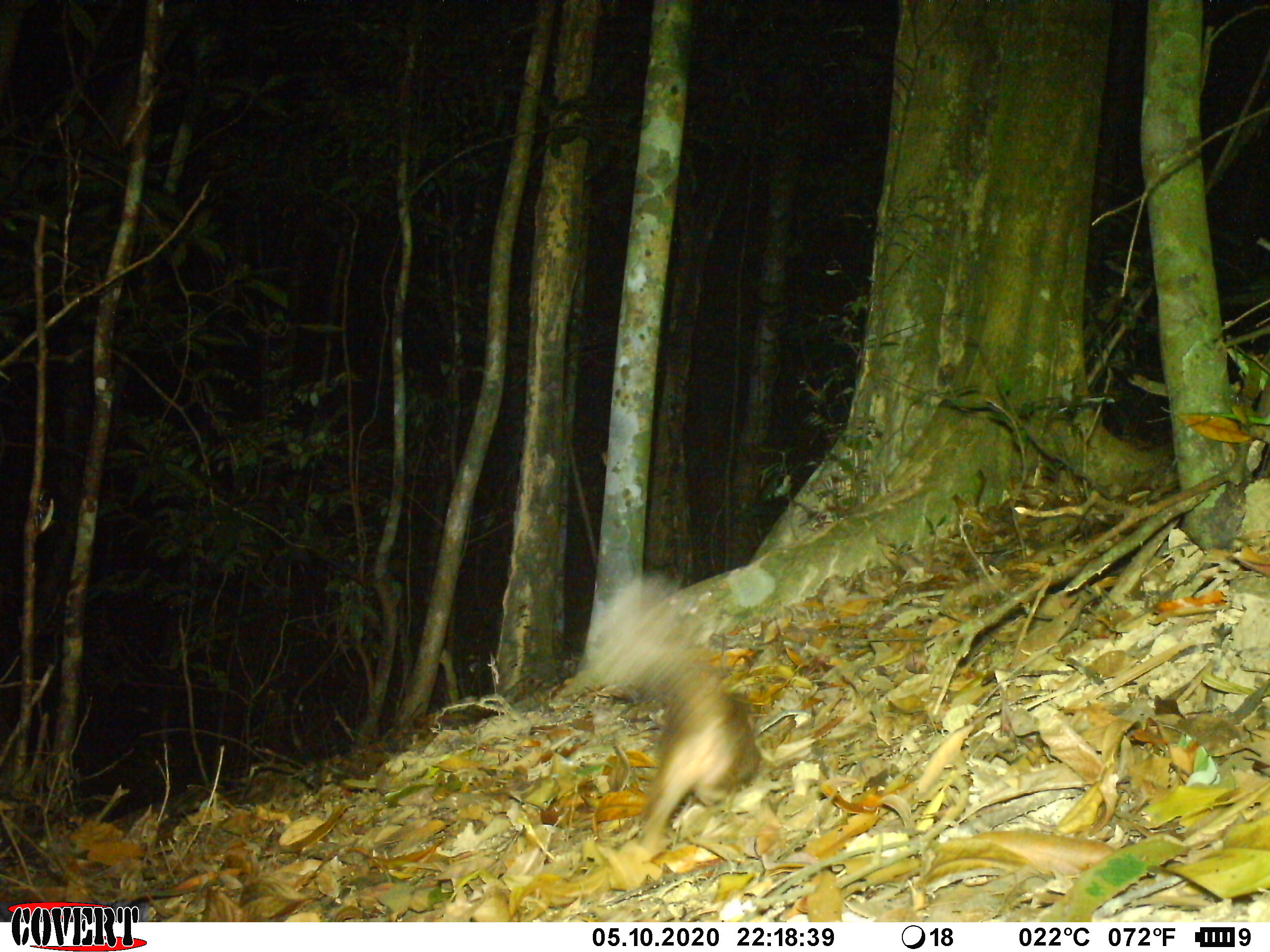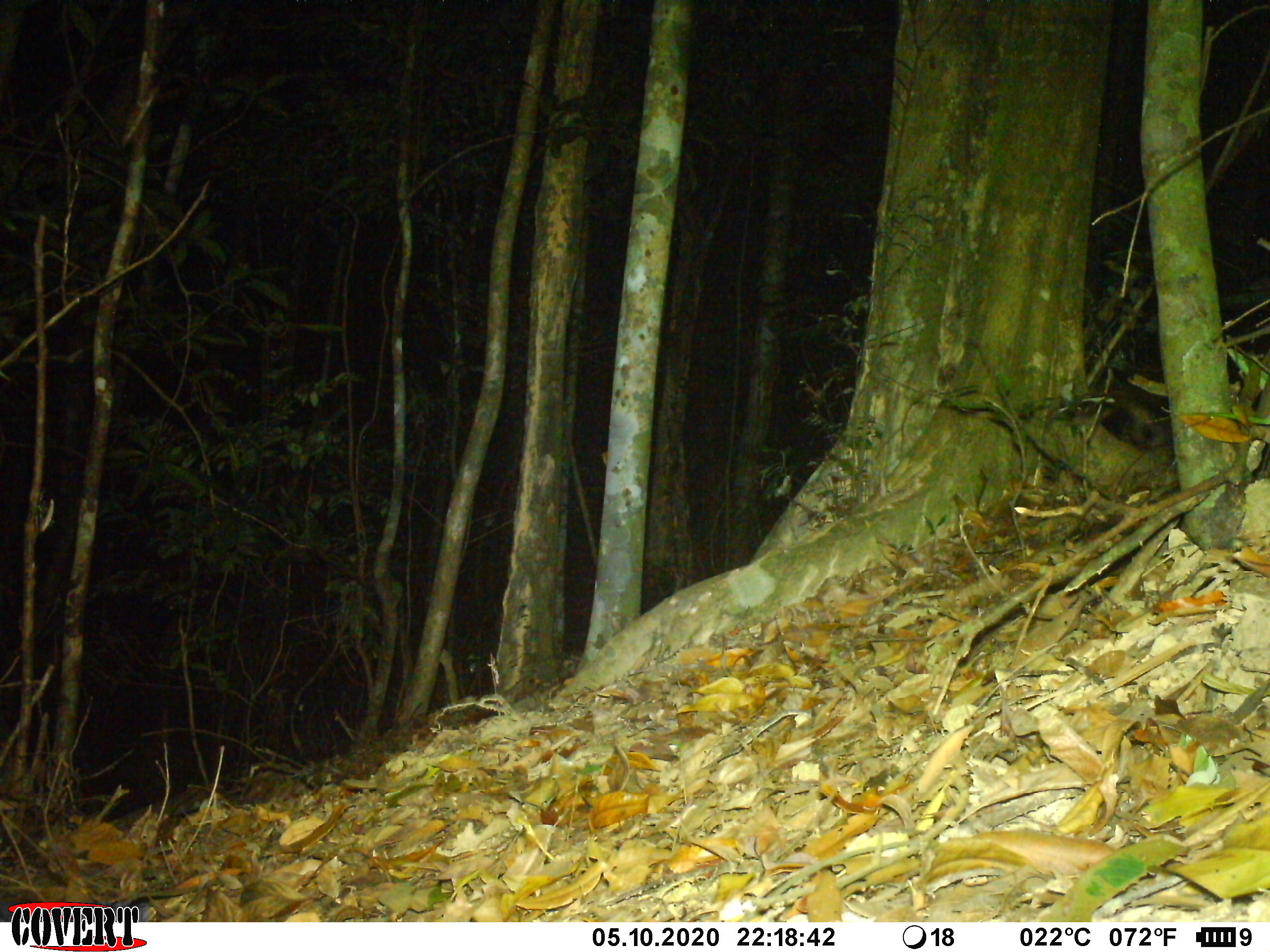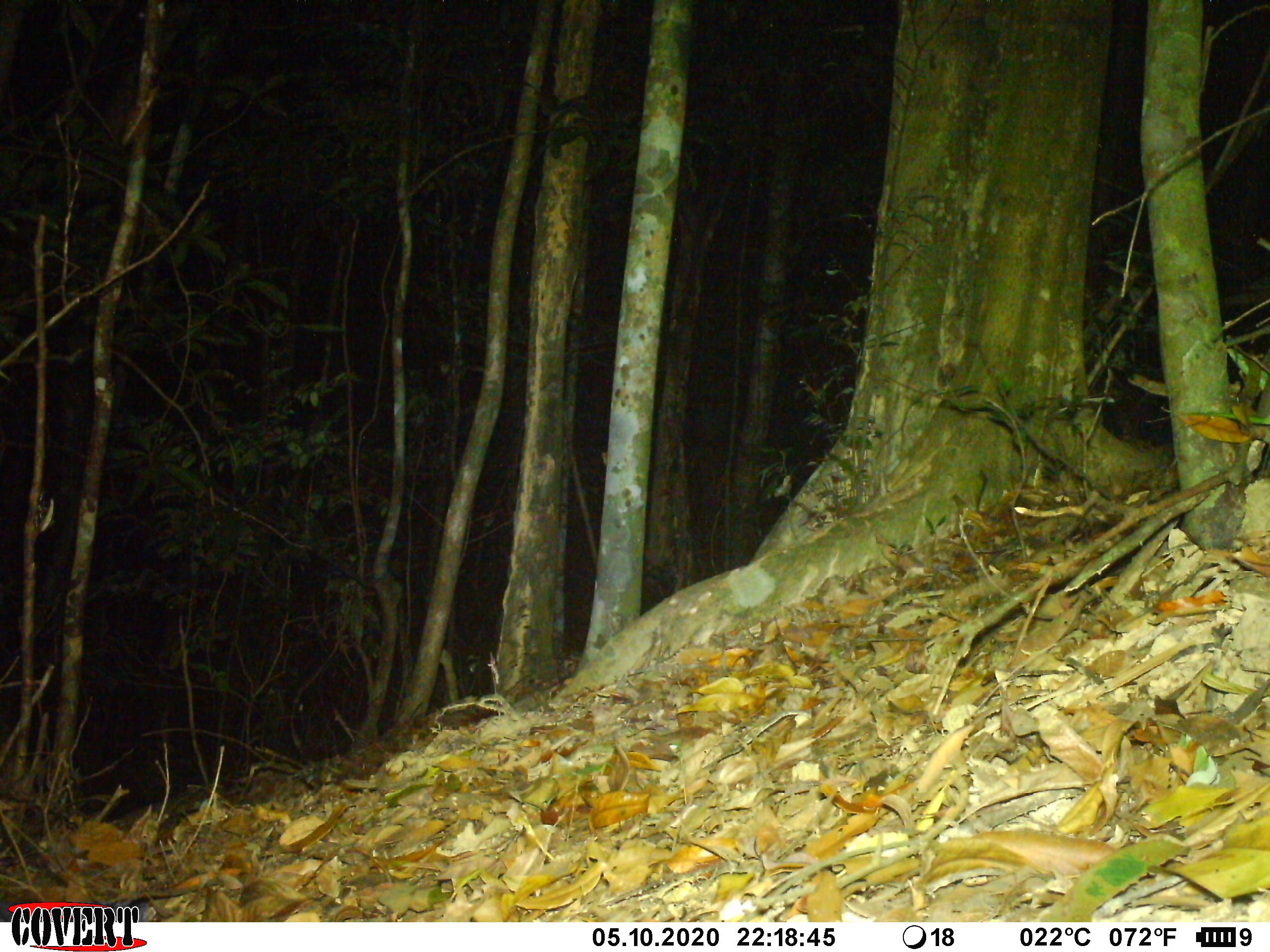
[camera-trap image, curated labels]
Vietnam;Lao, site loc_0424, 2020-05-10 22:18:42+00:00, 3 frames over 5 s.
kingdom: Animalia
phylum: Chordata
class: Mammalia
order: Carnivora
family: Mustelidae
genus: Melogale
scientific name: Melogale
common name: ferret badger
Ferret badger (Melogale). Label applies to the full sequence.